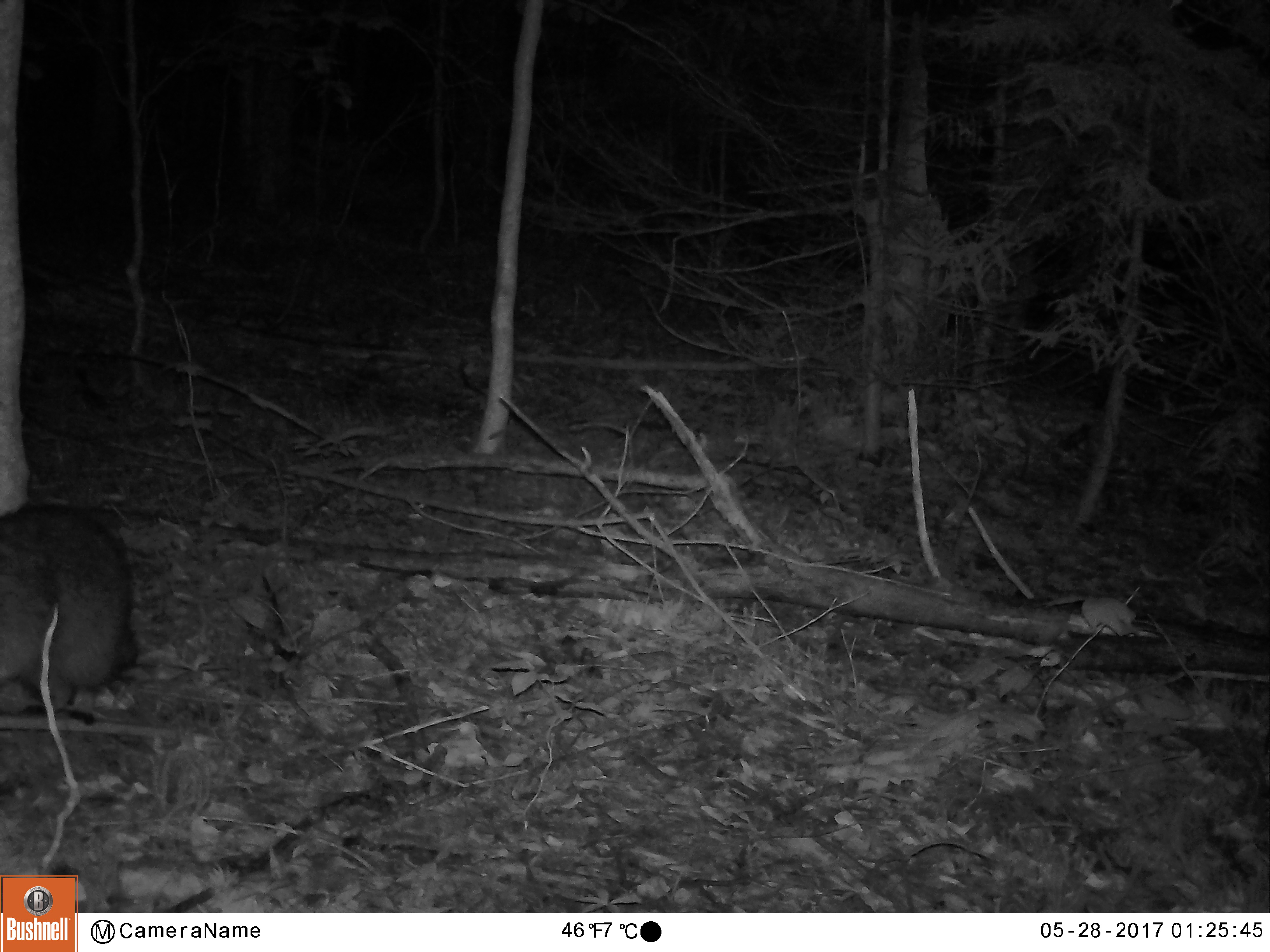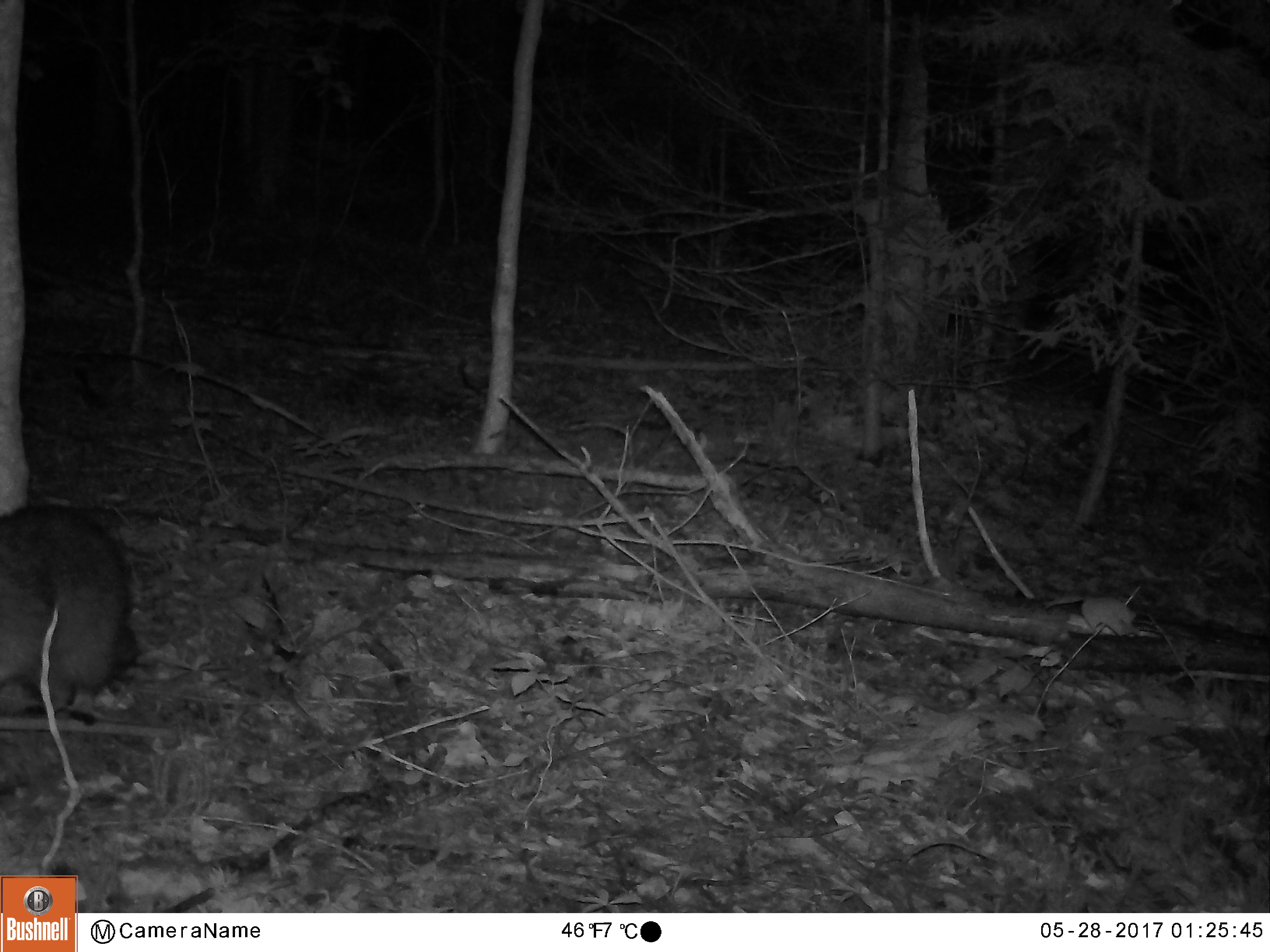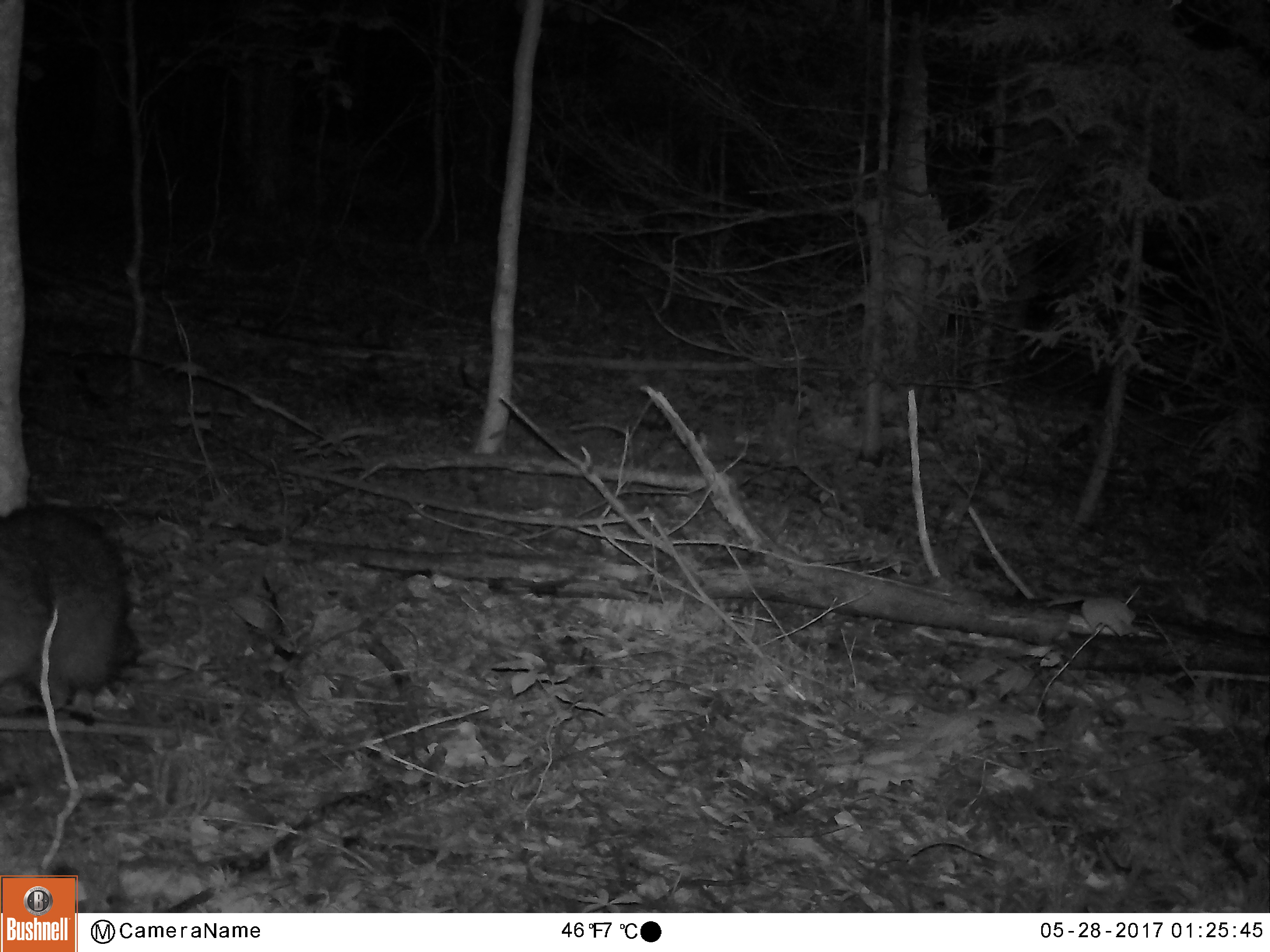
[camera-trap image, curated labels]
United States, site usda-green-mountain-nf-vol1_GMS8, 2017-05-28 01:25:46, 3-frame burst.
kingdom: Animalia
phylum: Chordata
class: Mammalia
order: Carnivora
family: Procyonidae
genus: Procyon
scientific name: Procyon lotor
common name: raccoon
Raccoon (Procyon lotor).